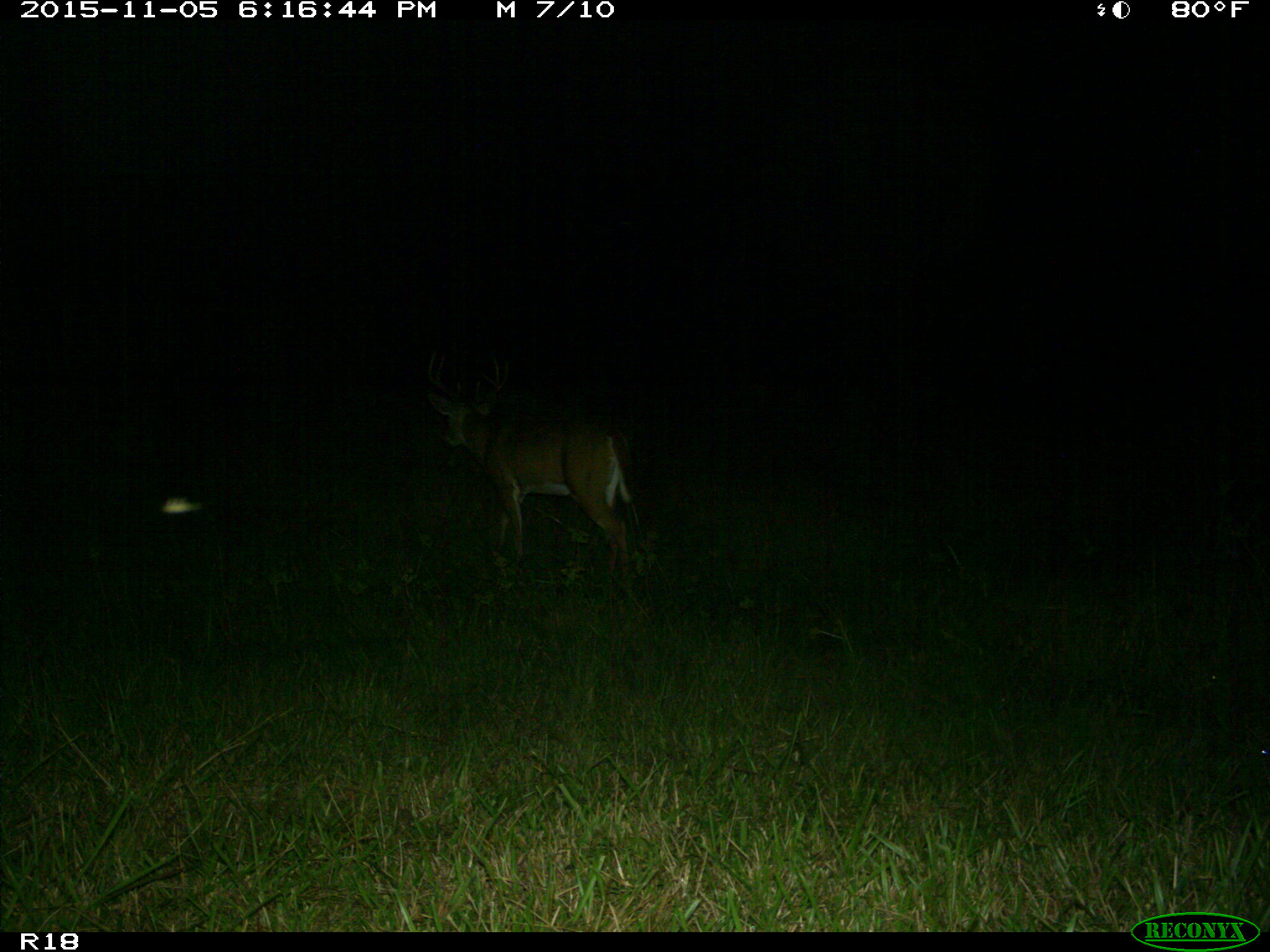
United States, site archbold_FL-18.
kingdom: Animalia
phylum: Chordata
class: Mammalia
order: Artiodactyla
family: Cervidae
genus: Odocoileus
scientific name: Odocoileus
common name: deer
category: unidentified deer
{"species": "unidentified deer (deer) (Odocoileus)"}